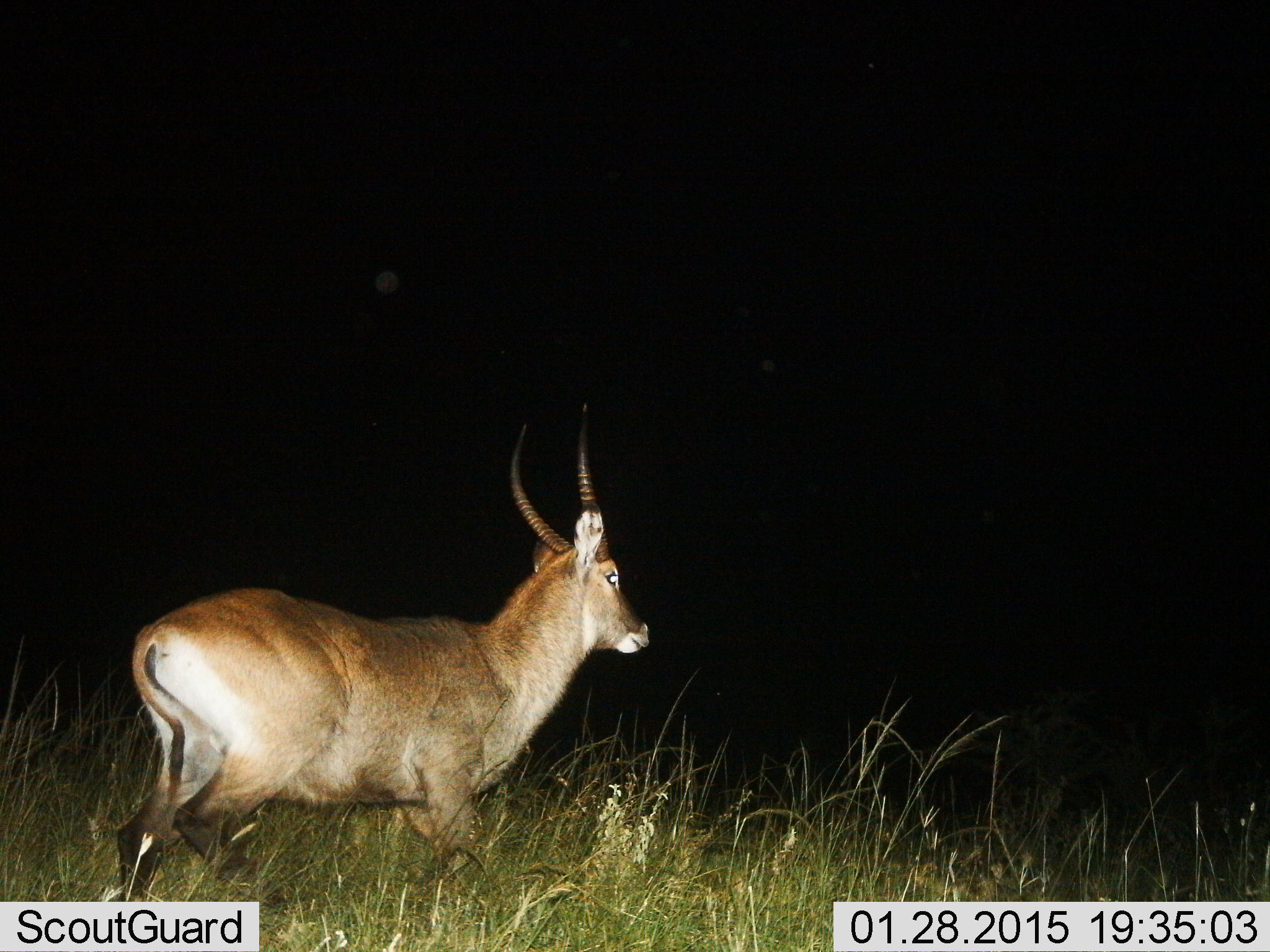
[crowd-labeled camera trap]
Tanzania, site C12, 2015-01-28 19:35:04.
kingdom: Animalia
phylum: Chordata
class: Mammalia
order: Artiodactyla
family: Bovidae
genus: Kobus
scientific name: Kobus ellipsiprymnus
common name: waterbuck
Waterbuck (Kobus ellipsiprymnus), count 1. Behavior (volunteer vote fractions): standing 50%, resting 0%, moving 50%, interacting 0%. Young present (vote fraction): 10%. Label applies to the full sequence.